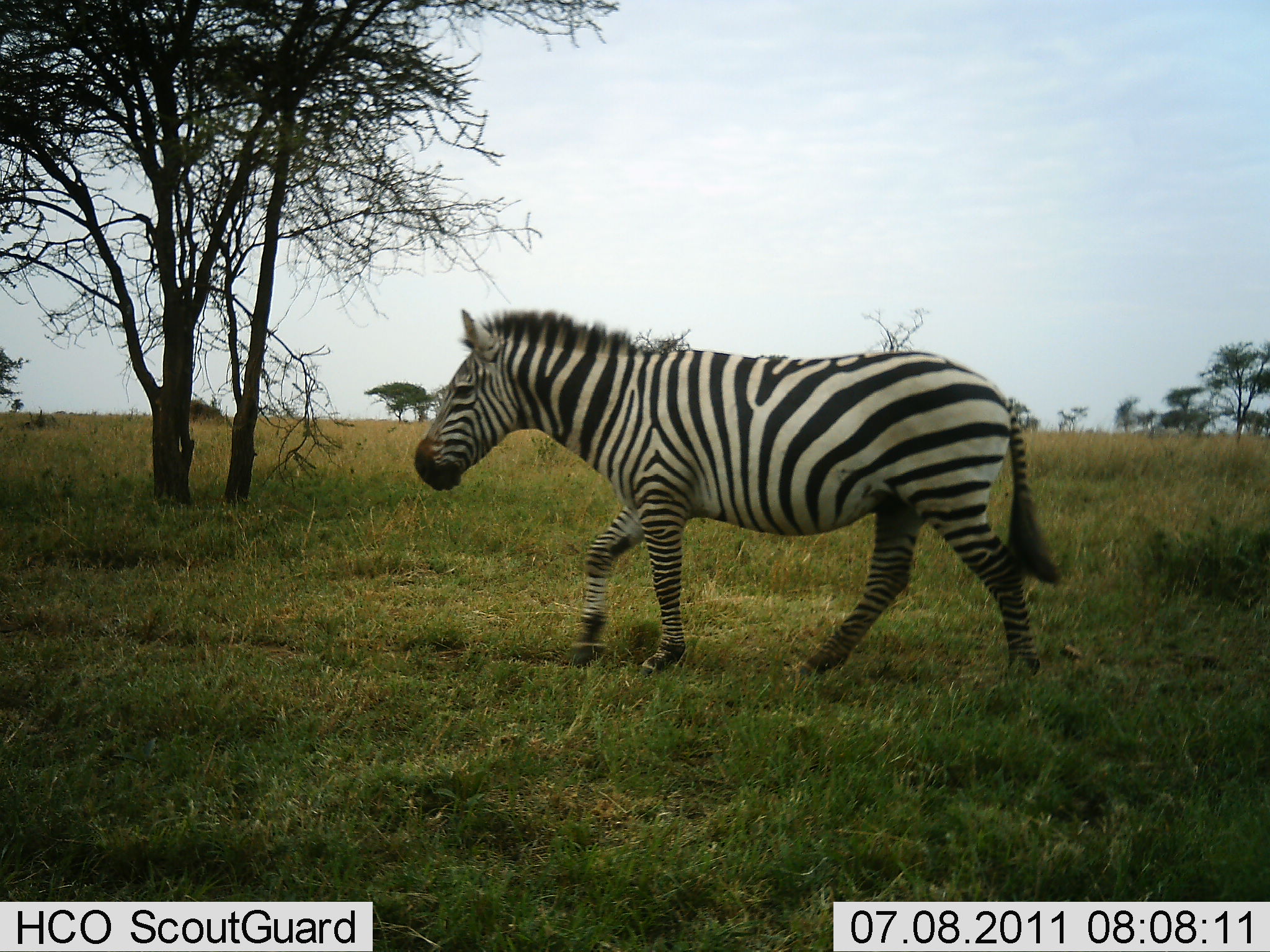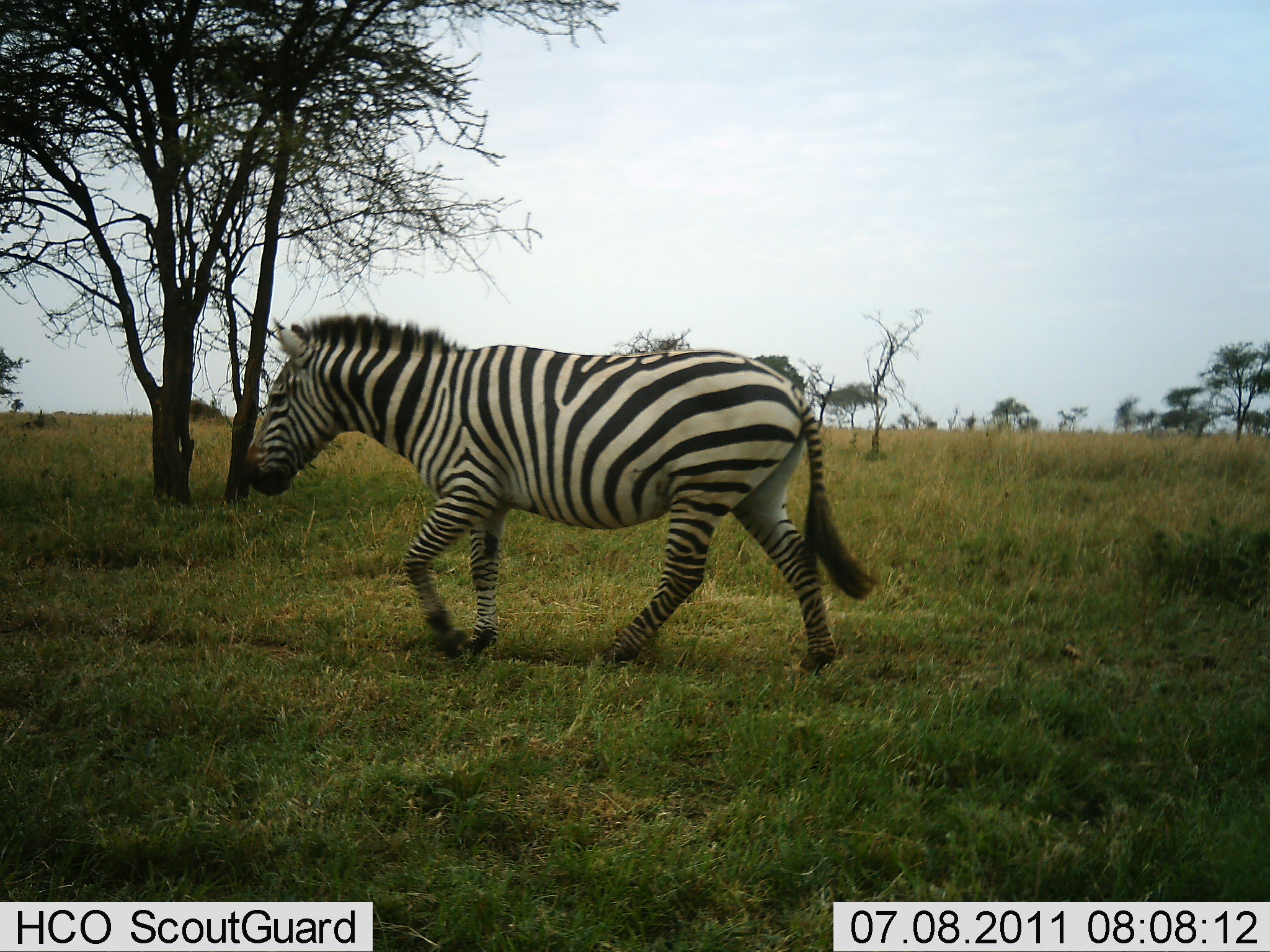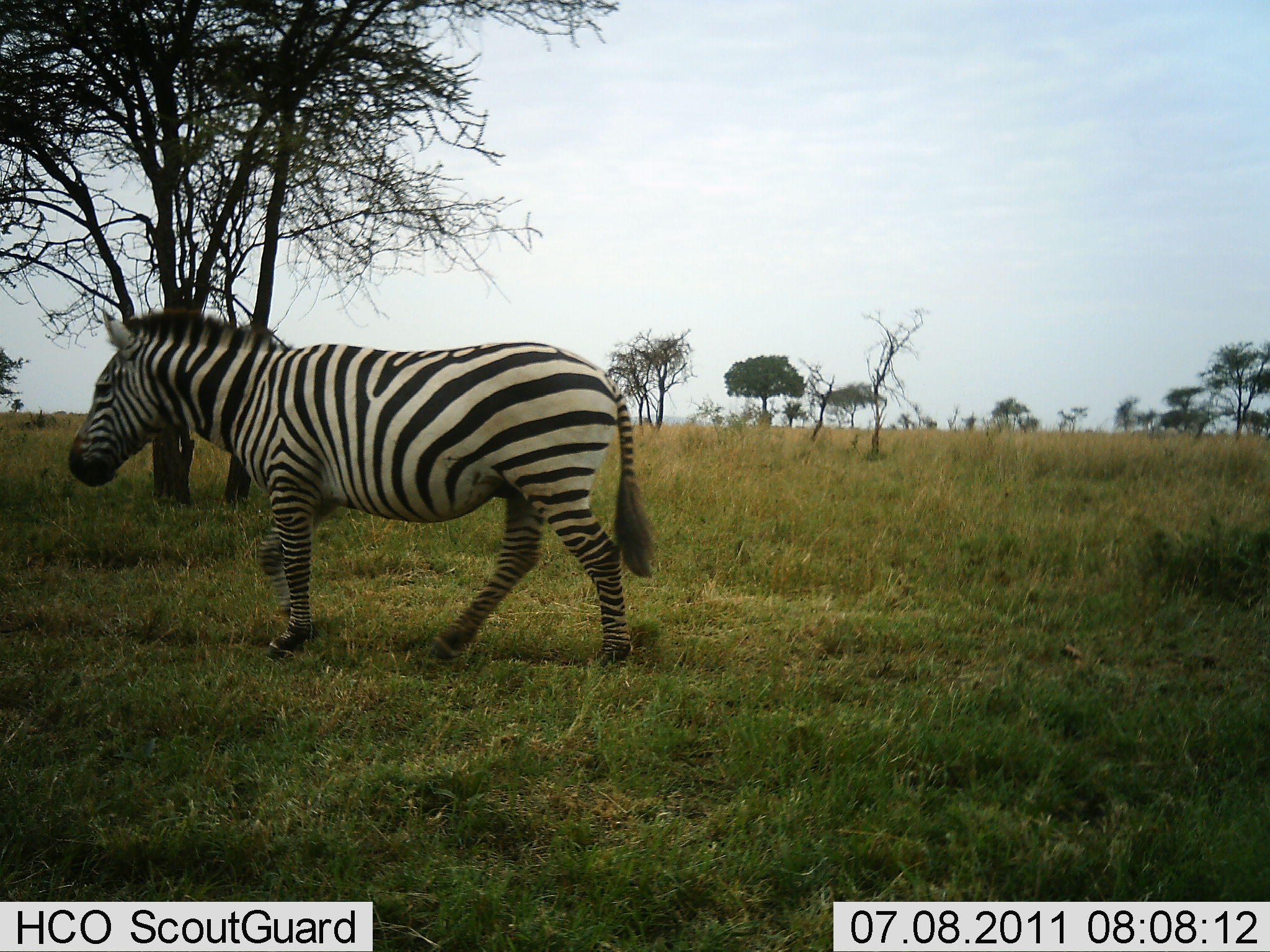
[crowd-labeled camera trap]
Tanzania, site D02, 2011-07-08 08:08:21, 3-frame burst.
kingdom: Animalia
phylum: Chordata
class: Mammalia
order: Perissodactyla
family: Equidae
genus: Equus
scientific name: Equus quagga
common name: plains zebra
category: zebra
Zebra (plains zebra) (Equus quagga), count 1. Behavior (volunteer vote fractions): standing 8%, resting 0%, moving 100%, interacting 0%. Young present (vote fraction): 0%. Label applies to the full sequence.